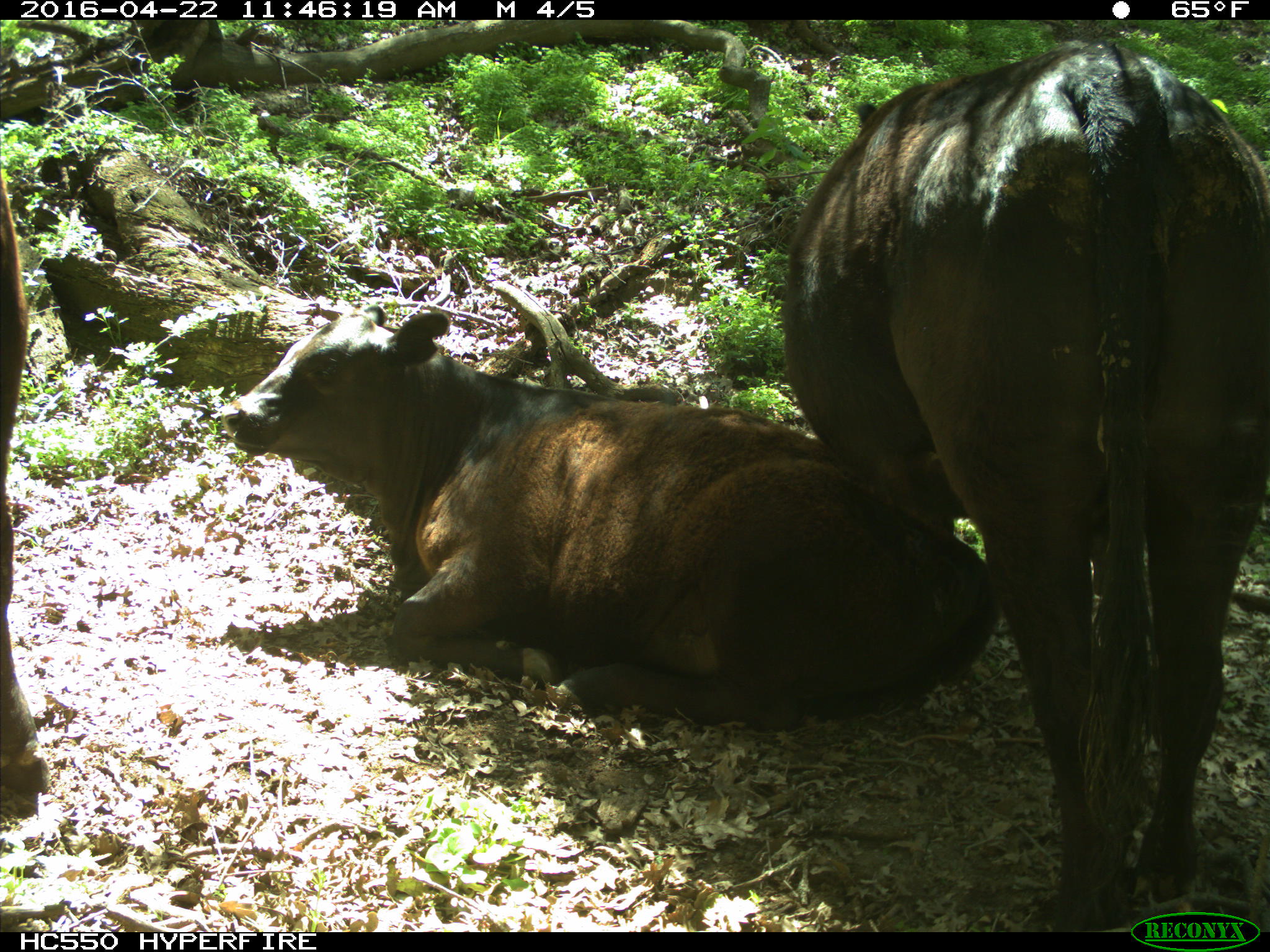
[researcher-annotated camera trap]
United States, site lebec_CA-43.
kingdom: Animalia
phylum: Chordata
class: Mammalia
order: Artiodactyla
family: Bovidae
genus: Bos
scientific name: Bos taurus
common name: domestic cow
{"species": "Bos taurus (domestic cow)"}